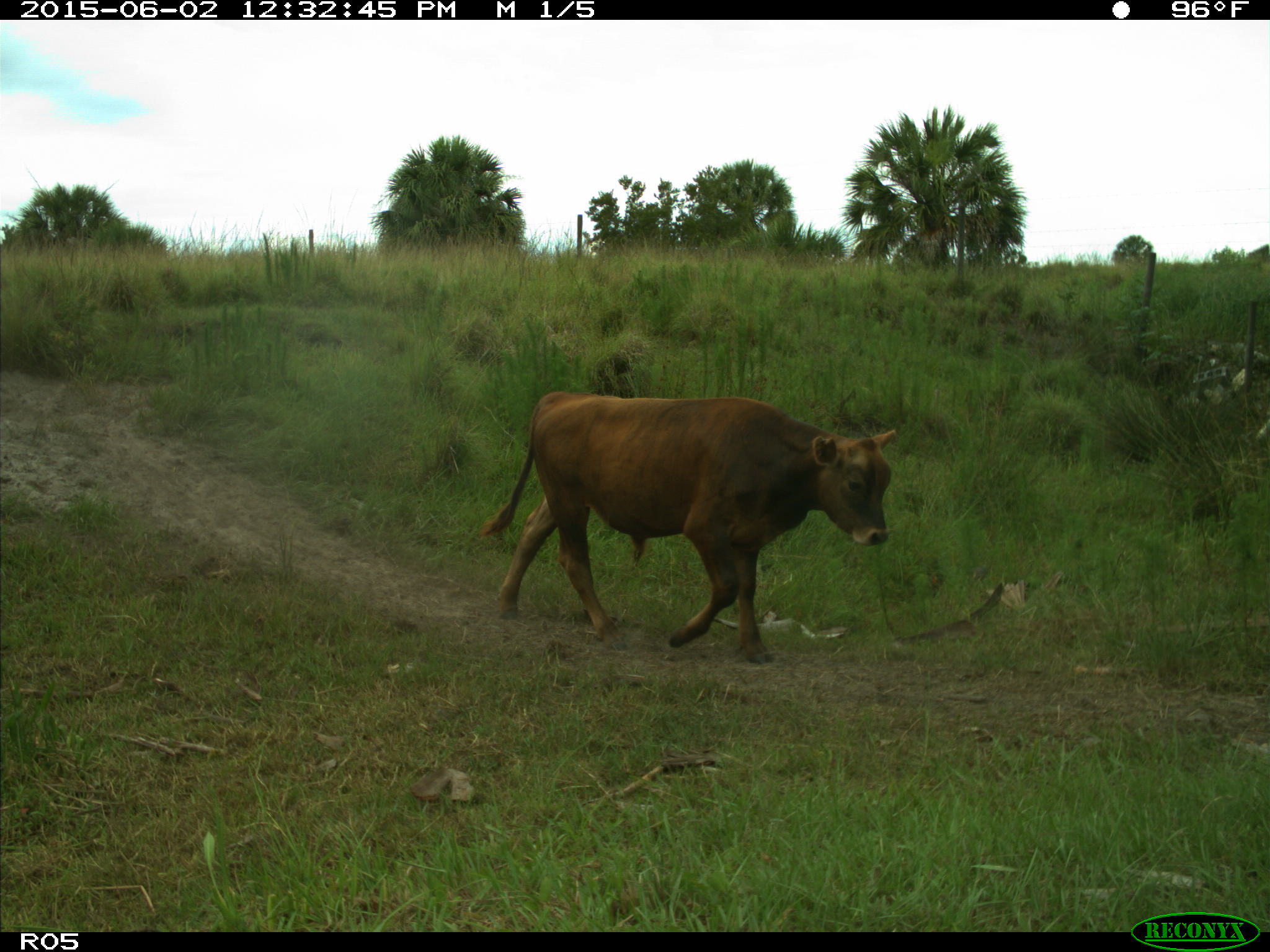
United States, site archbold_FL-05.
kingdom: Animalia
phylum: Chordata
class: Mammalia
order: Artiodactyla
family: Bovidae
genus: Bos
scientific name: Bos taurus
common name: domestic cow